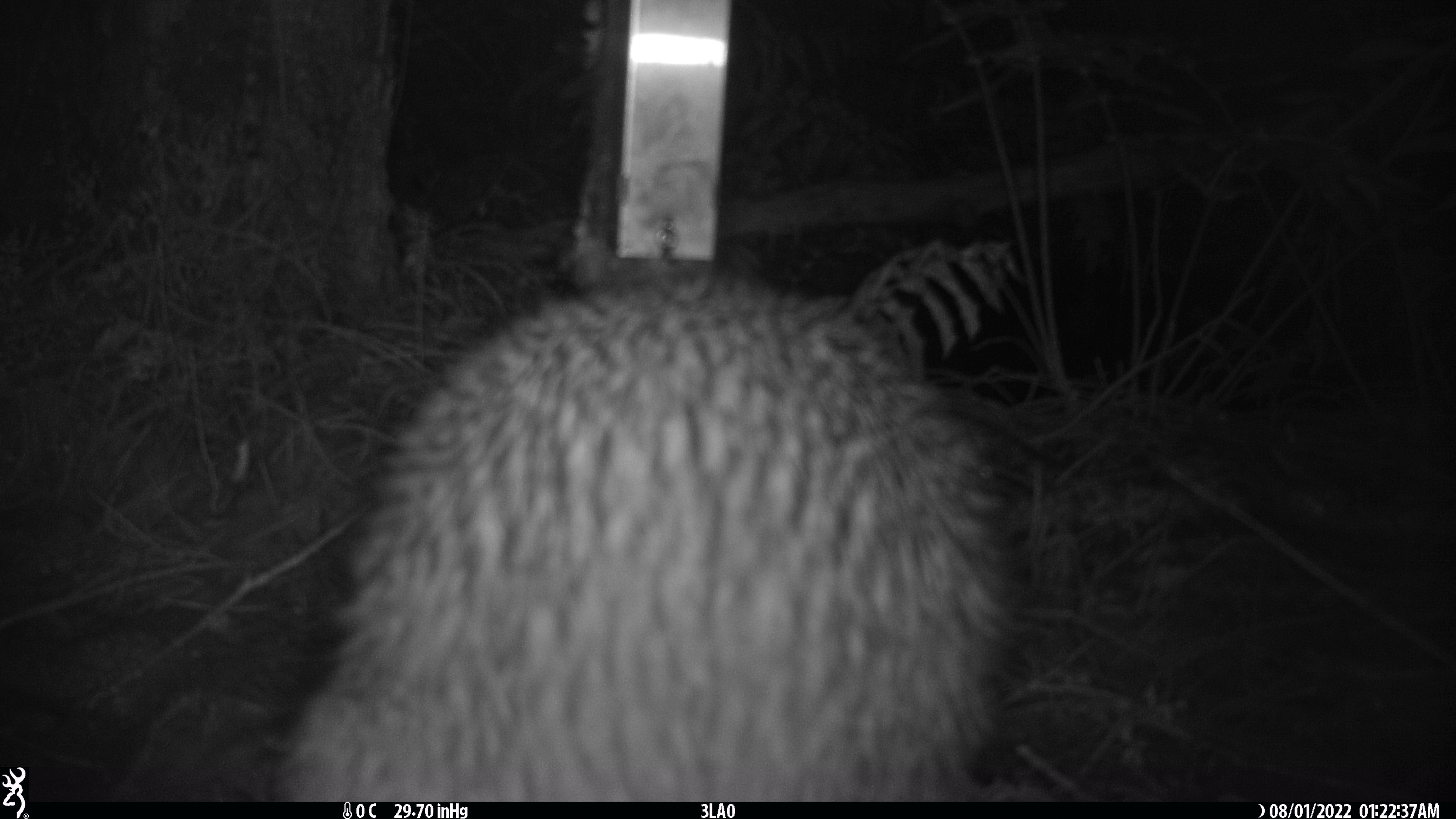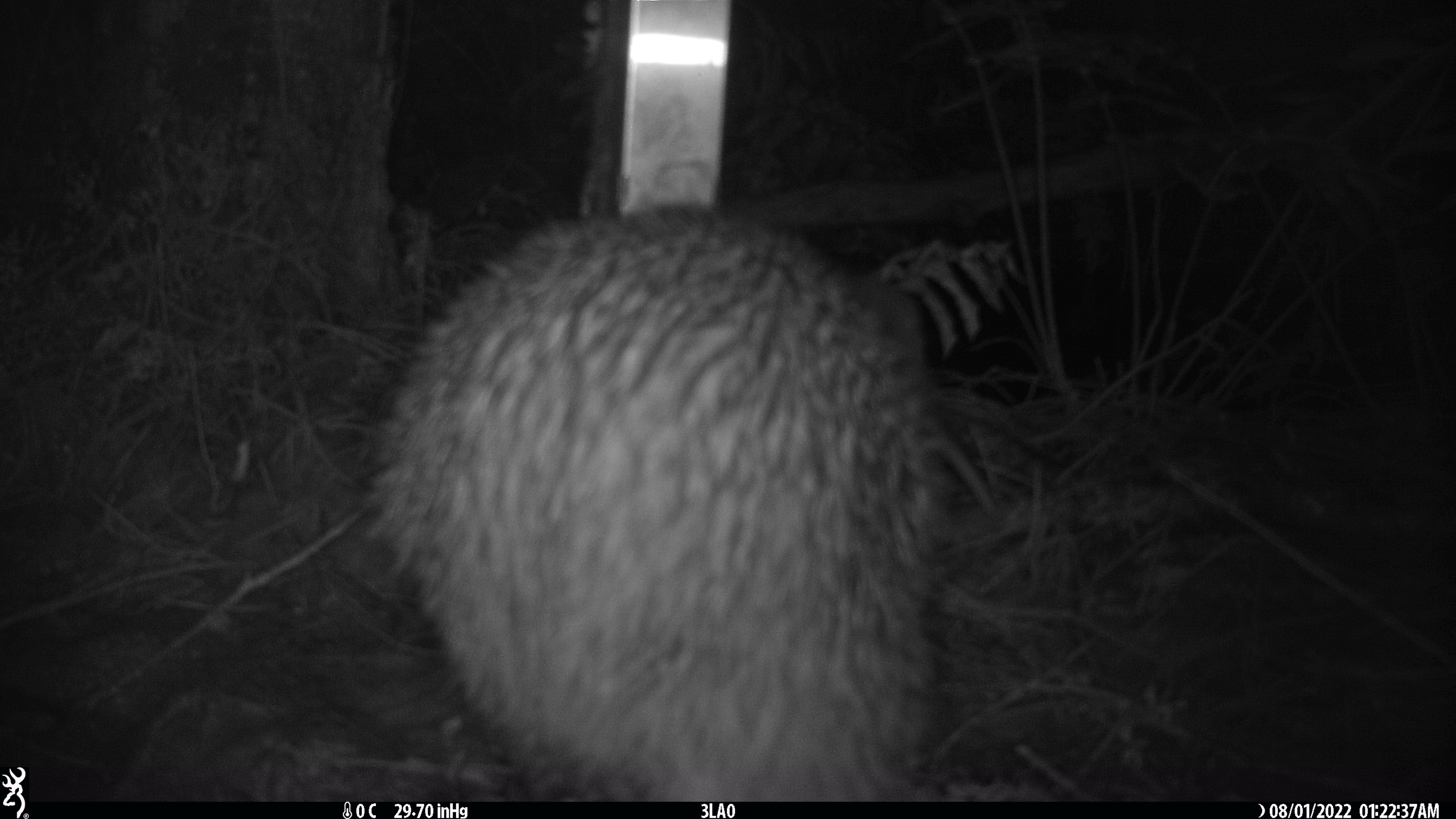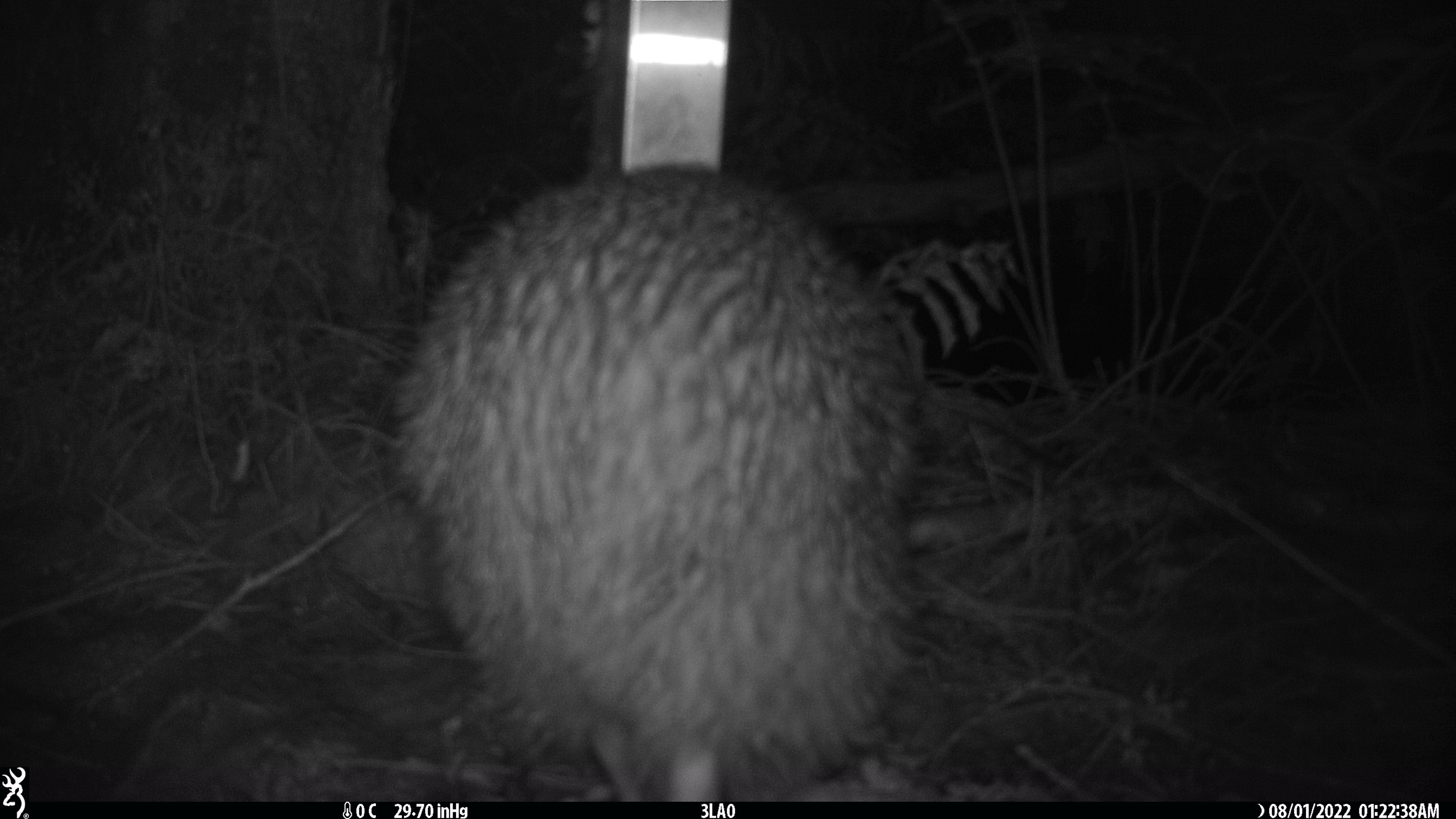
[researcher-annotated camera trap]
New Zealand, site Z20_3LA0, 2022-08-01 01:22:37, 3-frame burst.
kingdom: Animalia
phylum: Chordata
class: Aves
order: Apterygiformes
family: Apterygidae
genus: Apteryx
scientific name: Apteryx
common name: kiwi